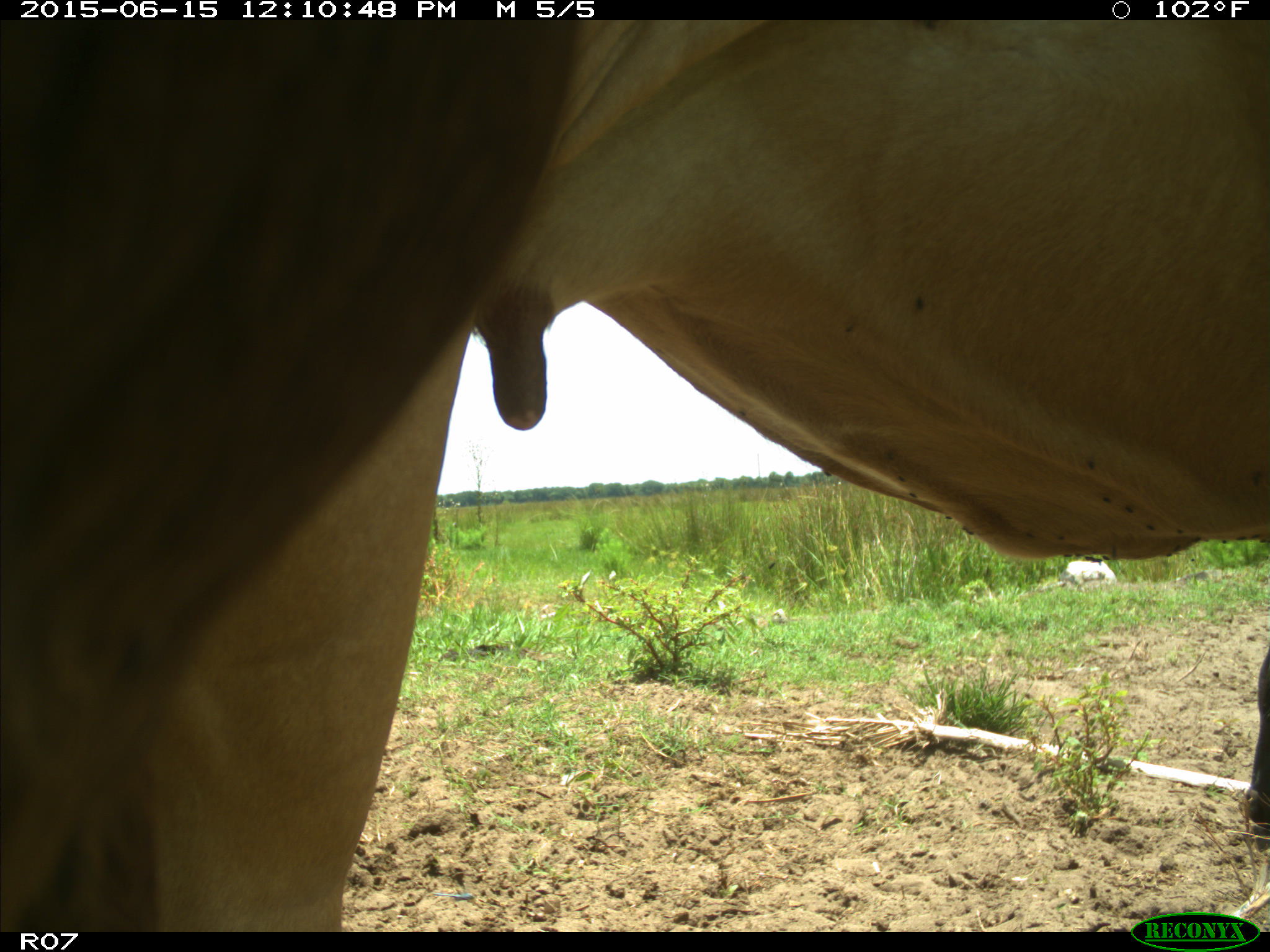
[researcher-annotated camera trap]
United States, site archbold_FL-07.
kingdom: Animalia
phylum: Chordata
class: Mammalia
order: Artiodactyla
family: Bovidae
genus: Bos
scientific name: Bos taurus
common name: domestic cow